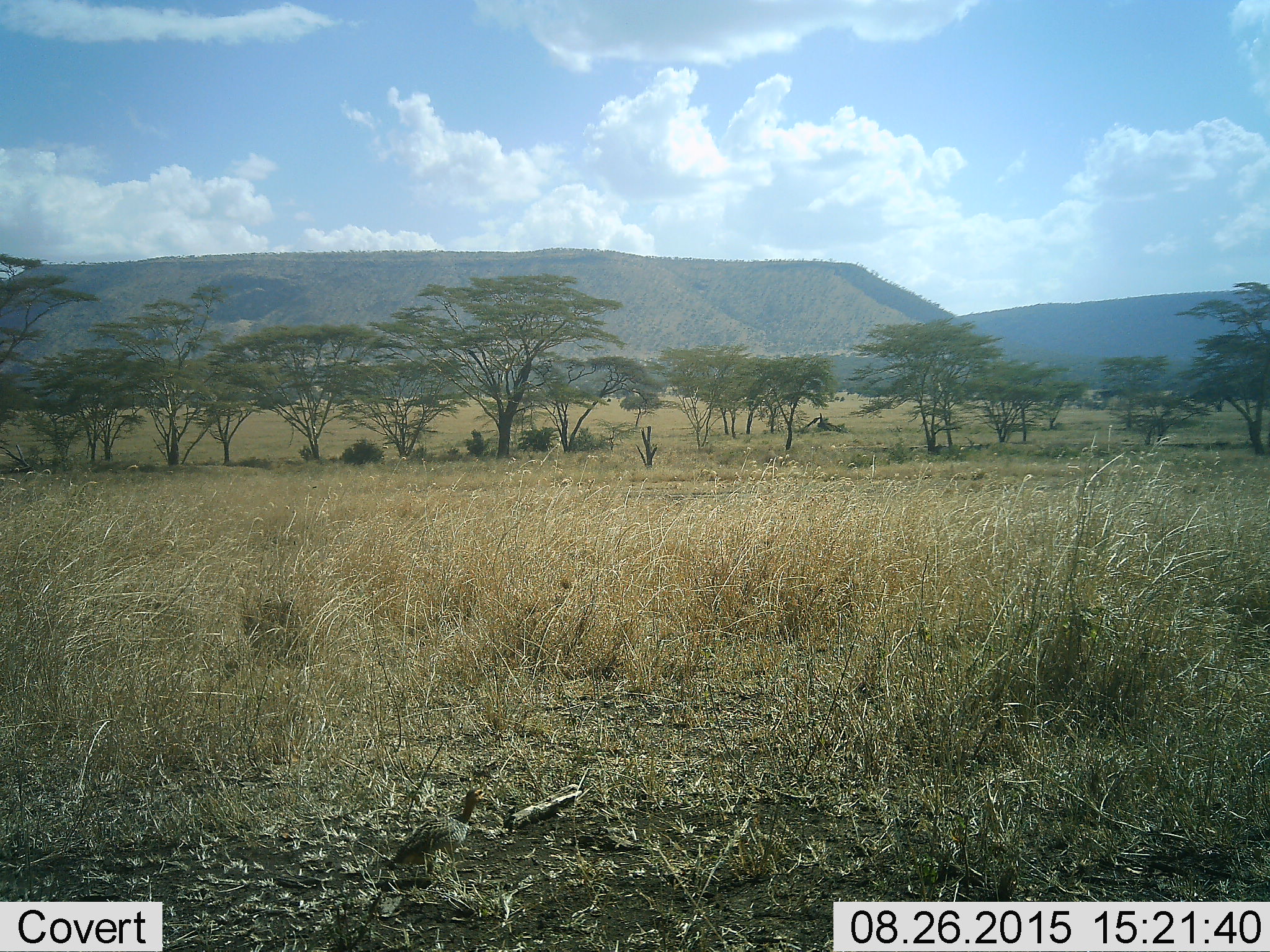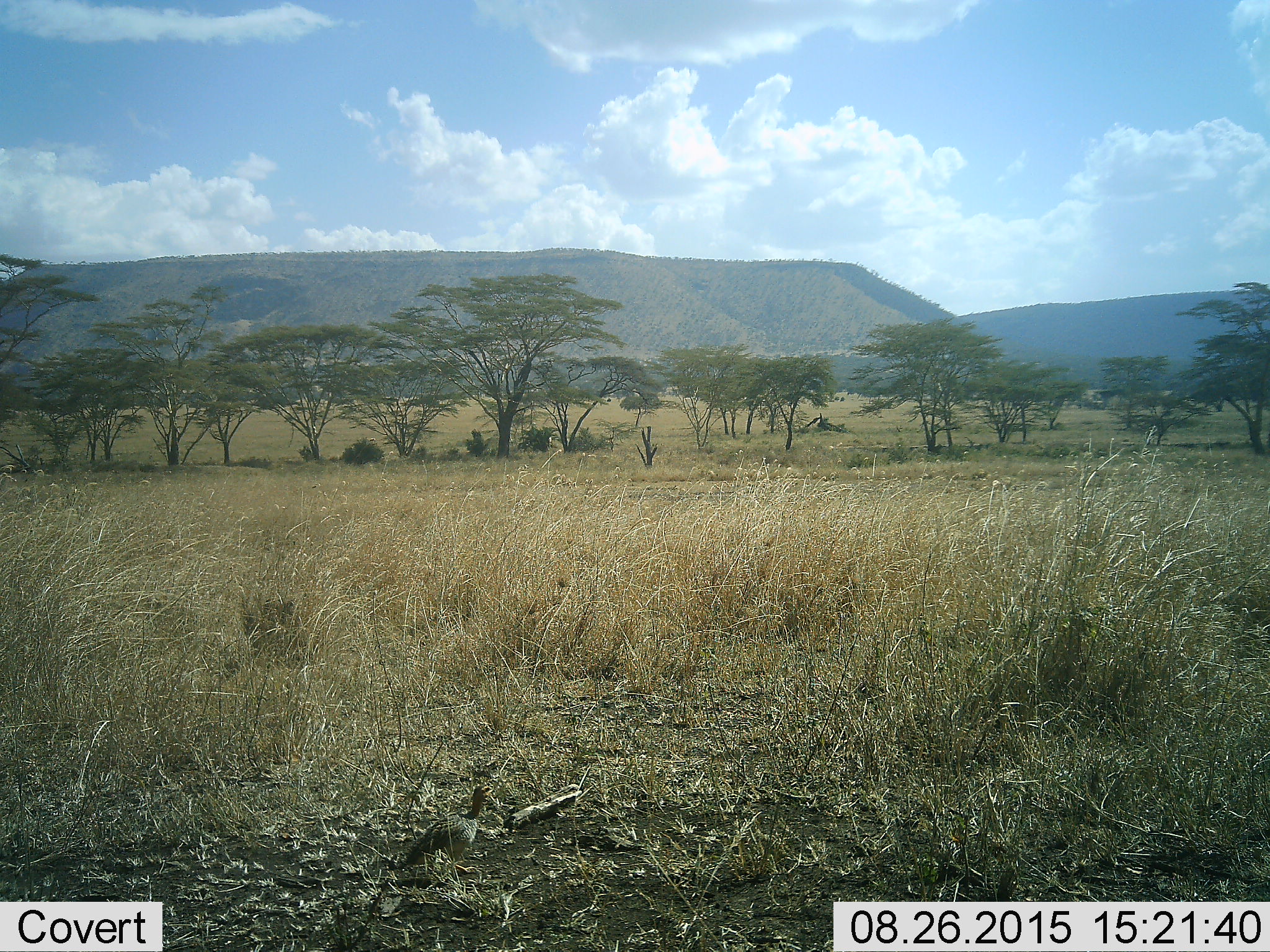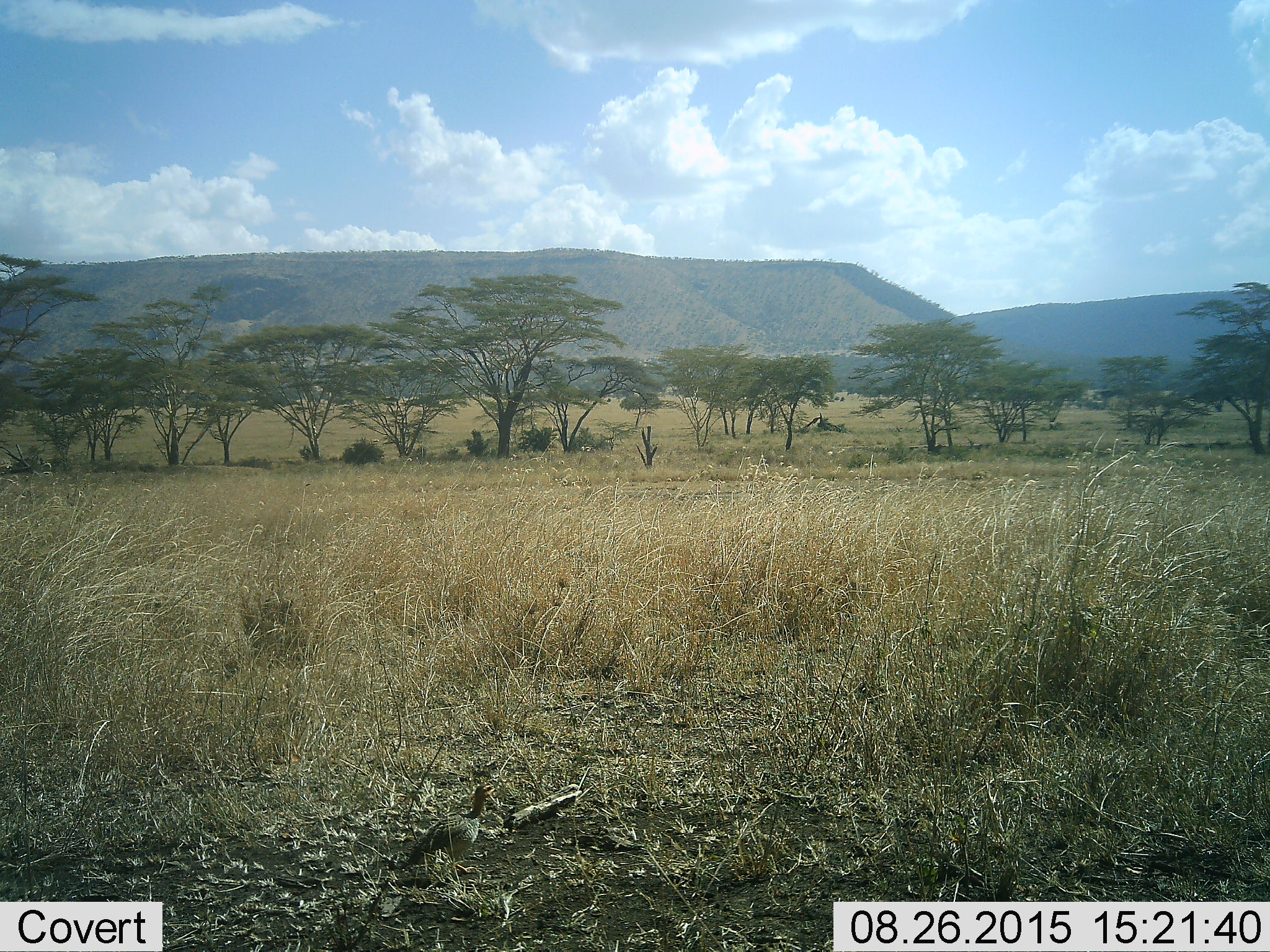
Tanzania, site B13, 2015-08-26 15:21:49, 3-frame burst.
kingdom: Animalia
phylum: Chordata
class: Aves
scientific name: Aves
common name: bird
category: otherbird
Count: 1.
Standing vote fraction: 44%.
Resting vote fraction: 11%.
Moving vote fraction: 44%.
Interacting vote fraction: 0%.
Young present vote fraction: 0%.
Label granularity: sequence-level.